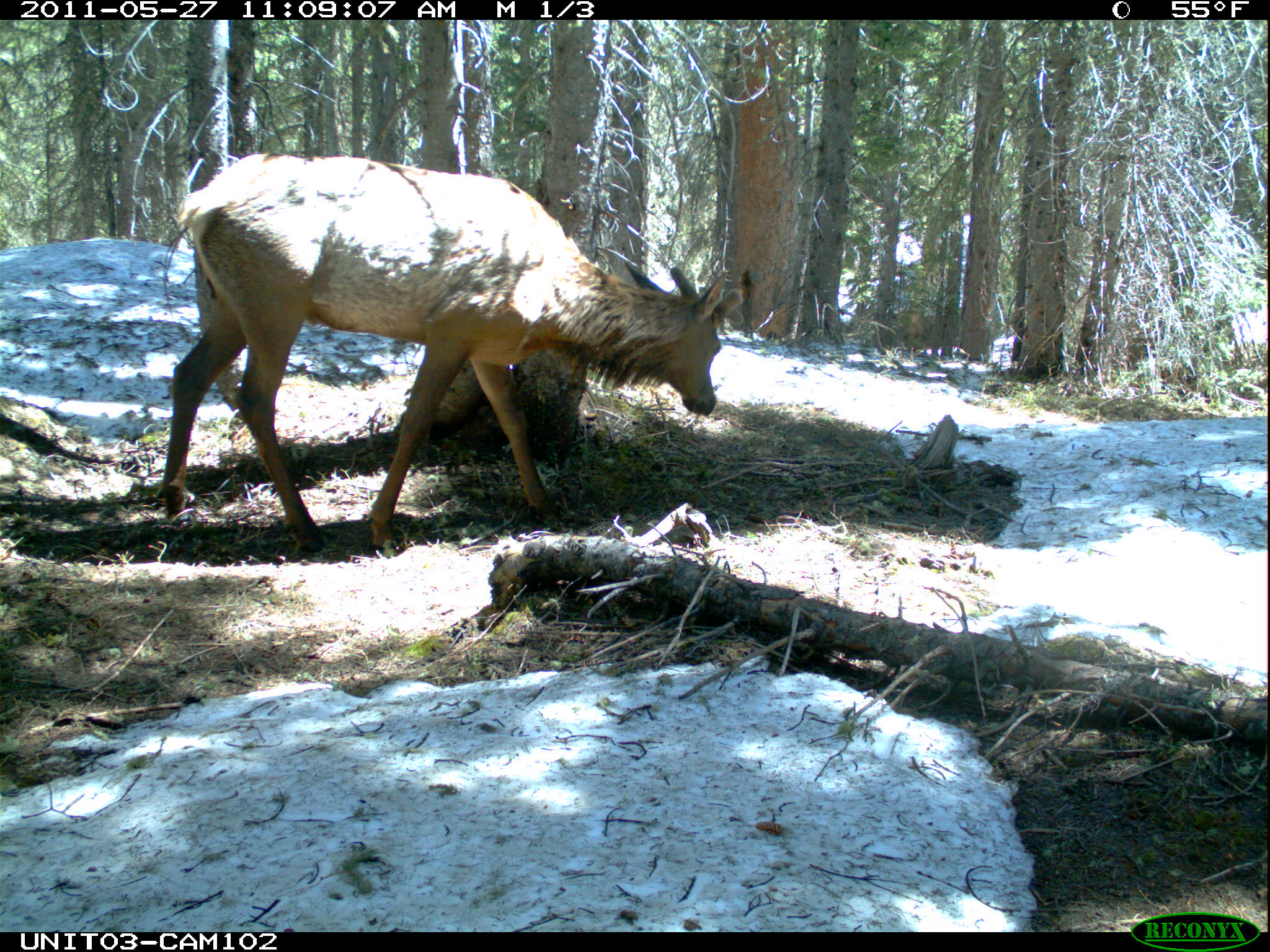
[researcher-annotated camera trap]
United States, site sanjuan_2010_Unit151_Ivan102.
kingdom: Animalia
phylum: Chordata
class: Mammalia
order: Artiodactyla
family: Cervidae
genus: Cervus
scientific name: Cervus elaphus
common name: red deer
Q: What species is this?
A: Cervus elaphus (red deer).